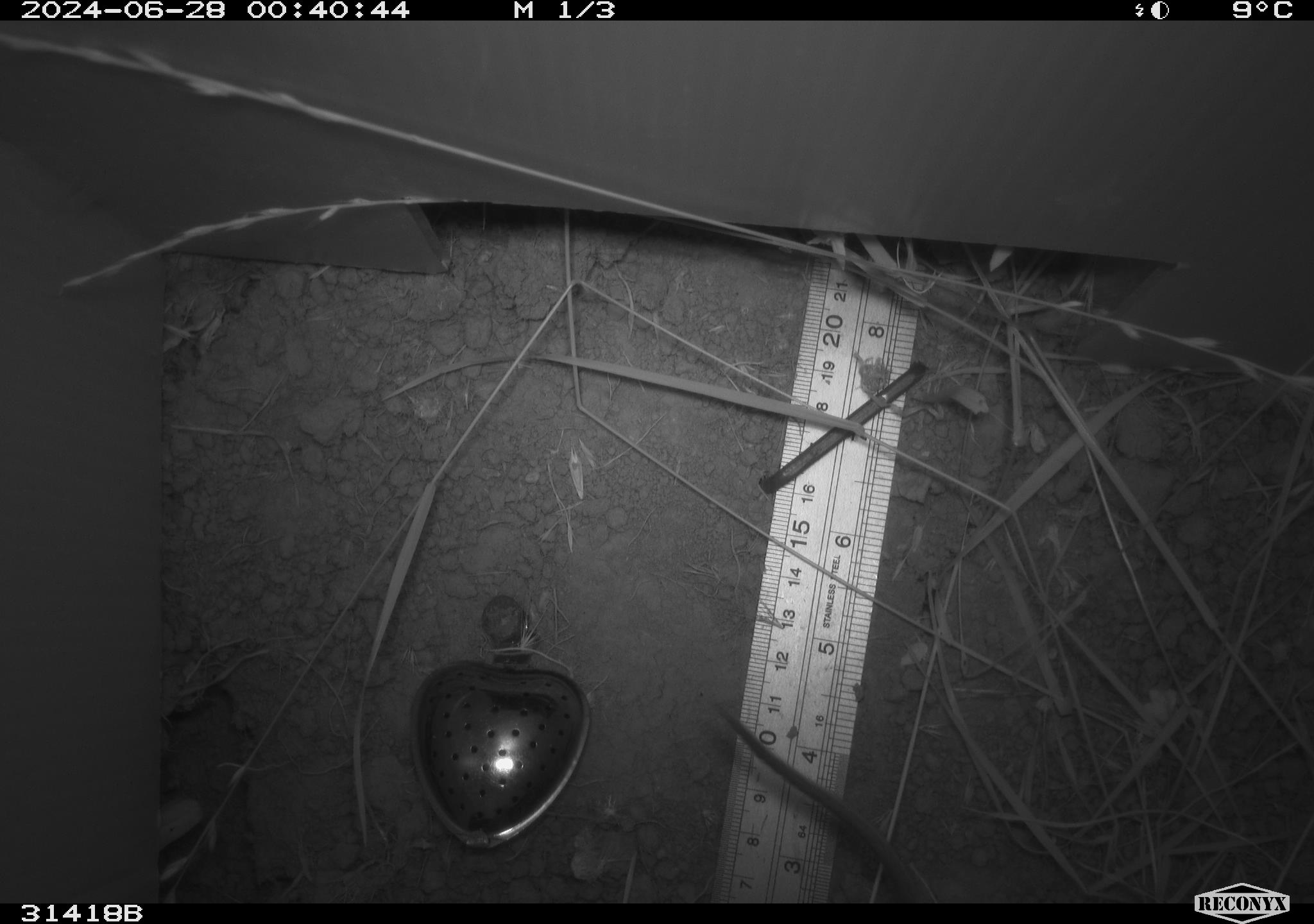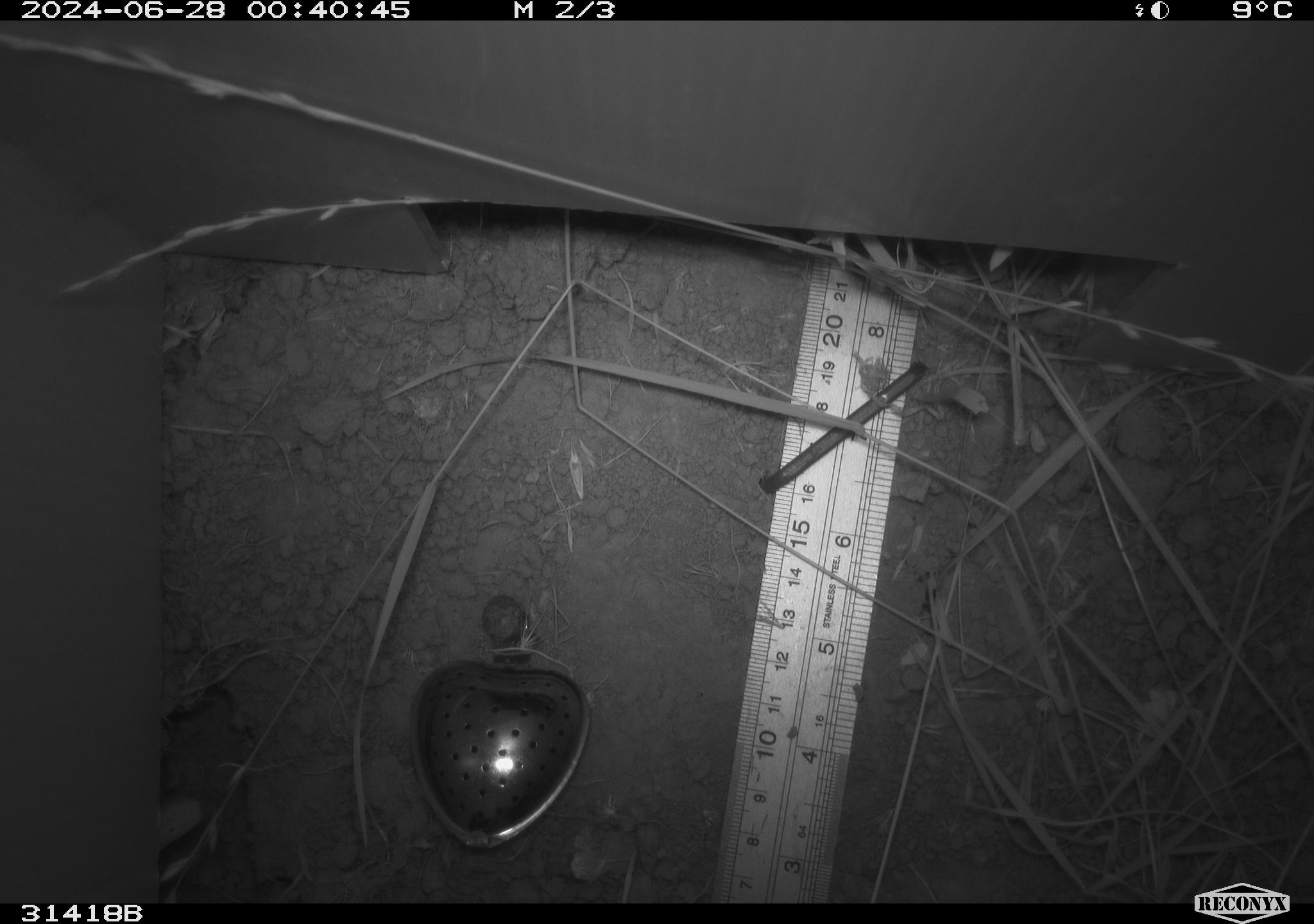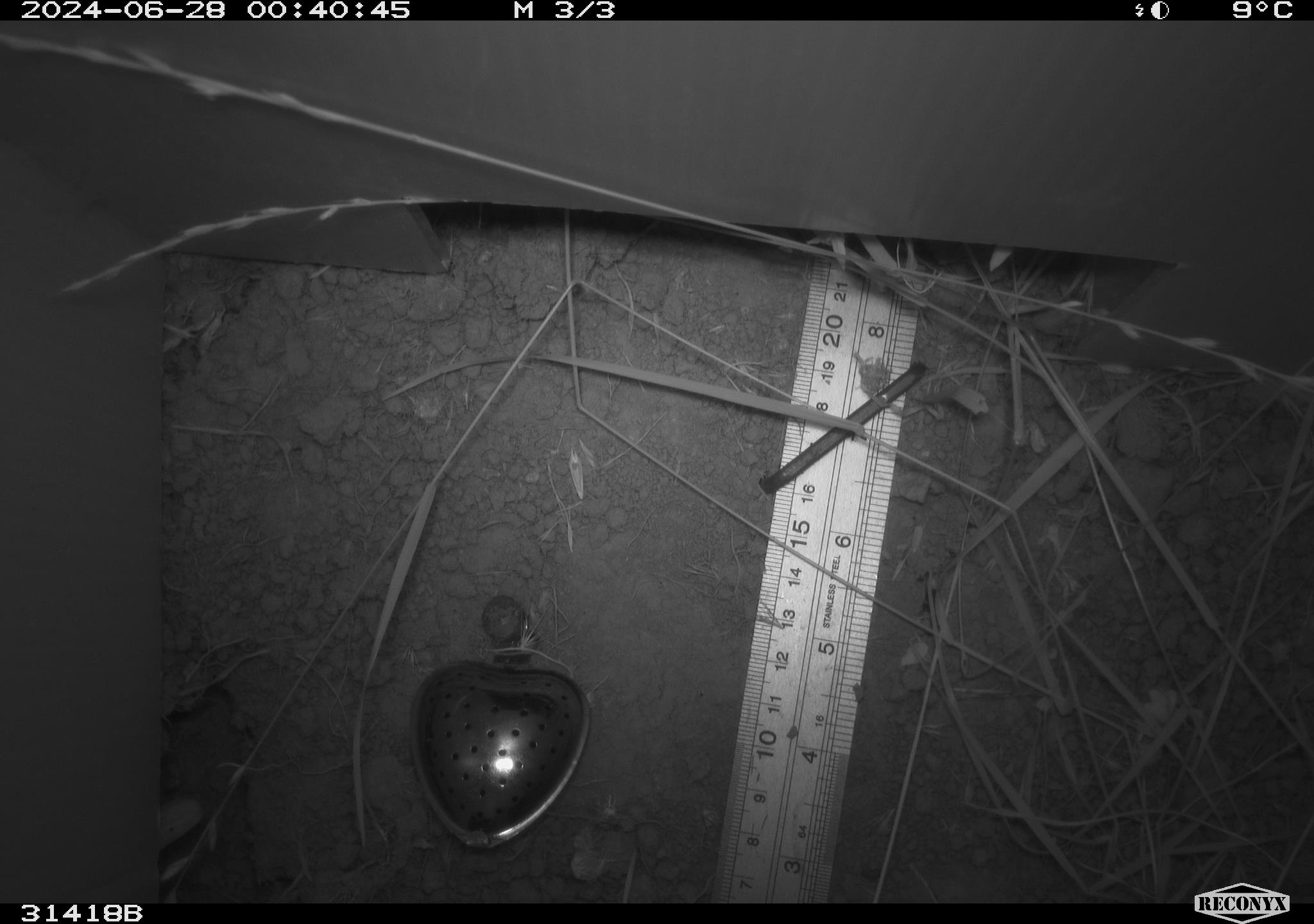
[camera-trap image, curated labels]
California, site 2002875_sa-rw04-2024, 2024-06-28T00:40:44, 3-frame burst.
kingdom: Animalia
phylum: Chordata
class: Mammalia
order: Rodentia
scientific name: Rodentia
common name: rodent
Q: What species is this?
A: Rodent (Rodentia).